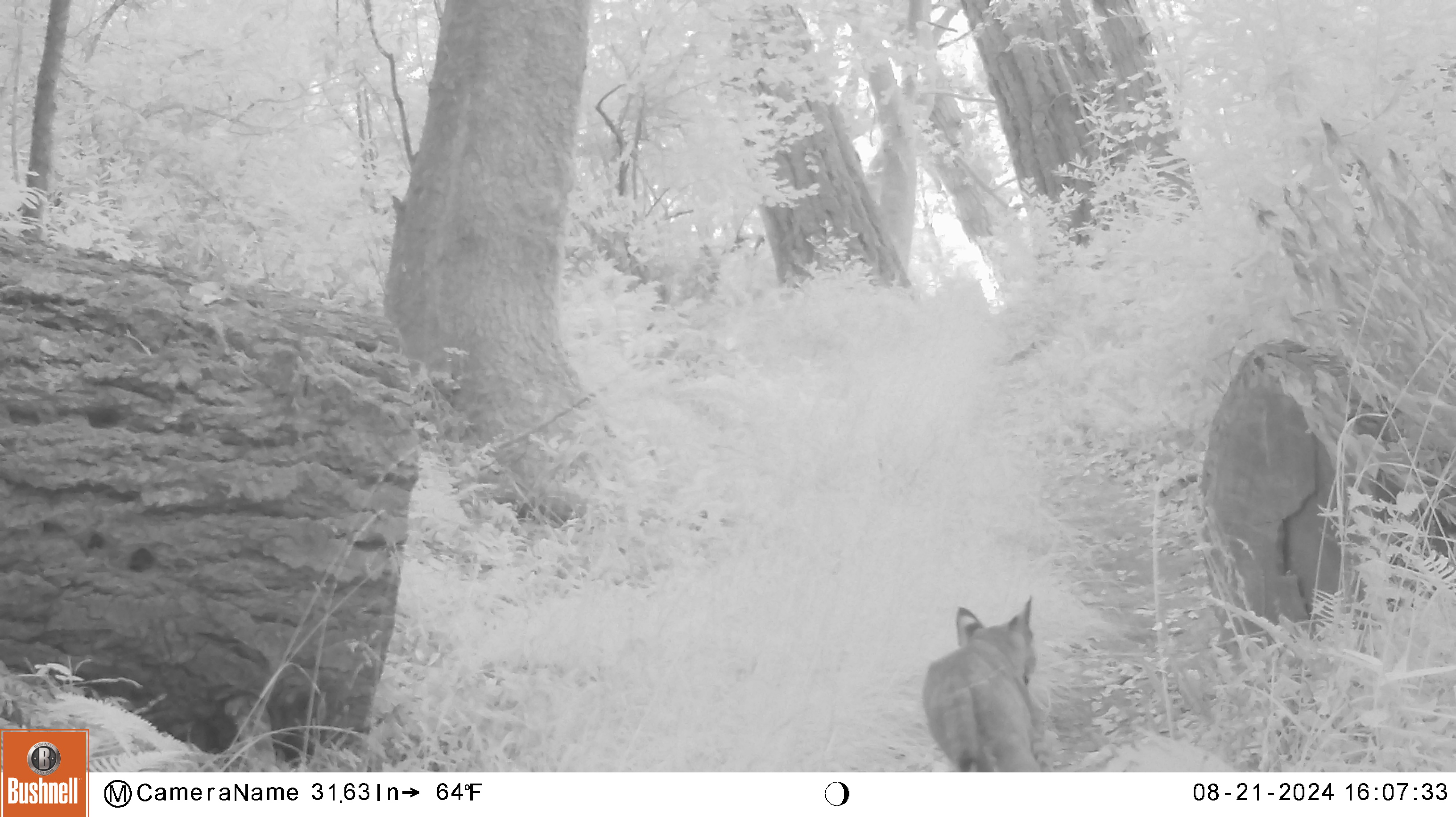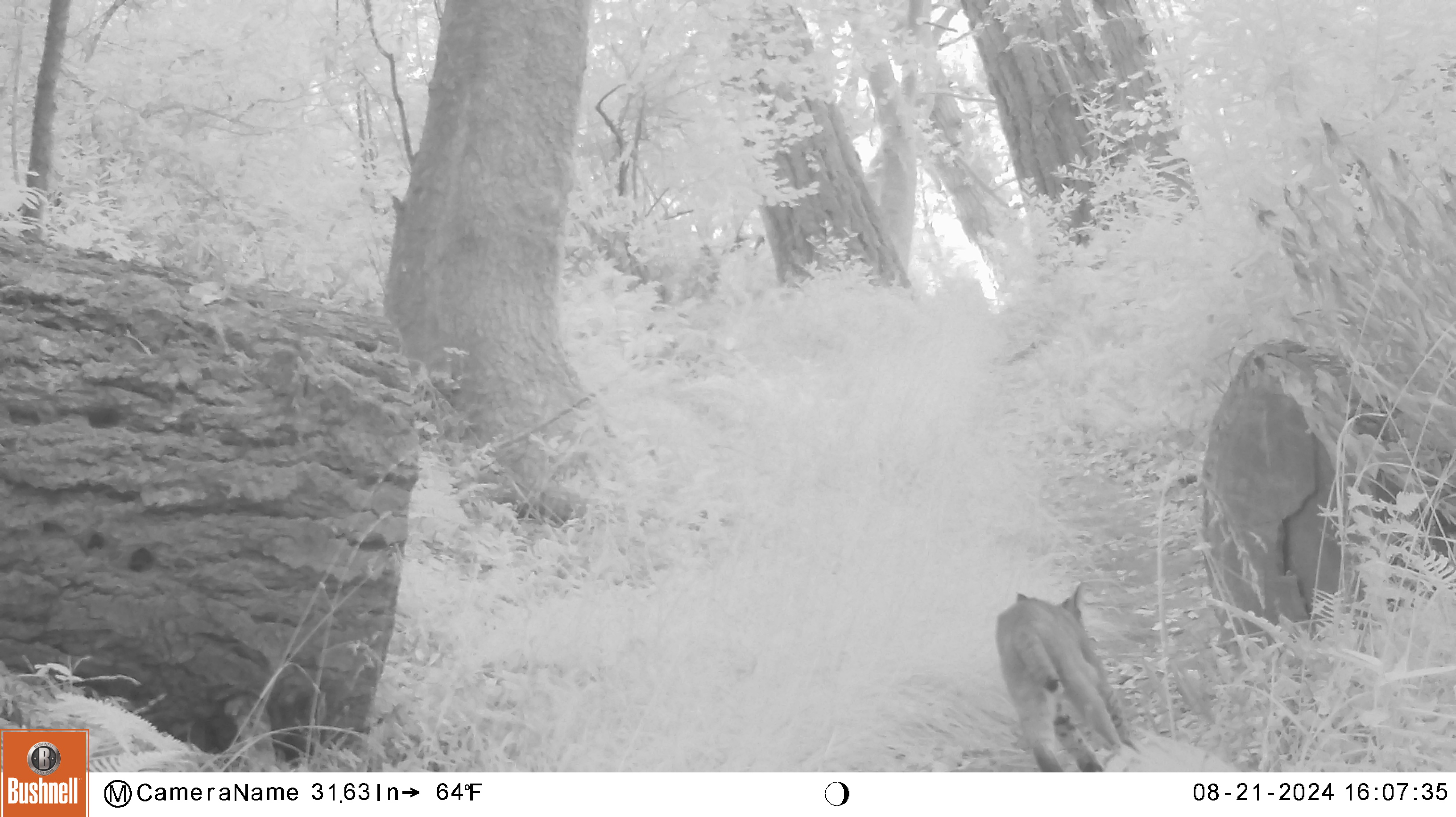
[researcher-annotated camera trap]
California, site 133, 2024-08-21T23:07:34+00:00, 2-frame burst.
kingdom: Animalia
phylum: Chordata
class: Mammalia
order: Carnivora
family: Felidae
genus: Lynx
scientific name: Lynx rufus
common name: bobcat